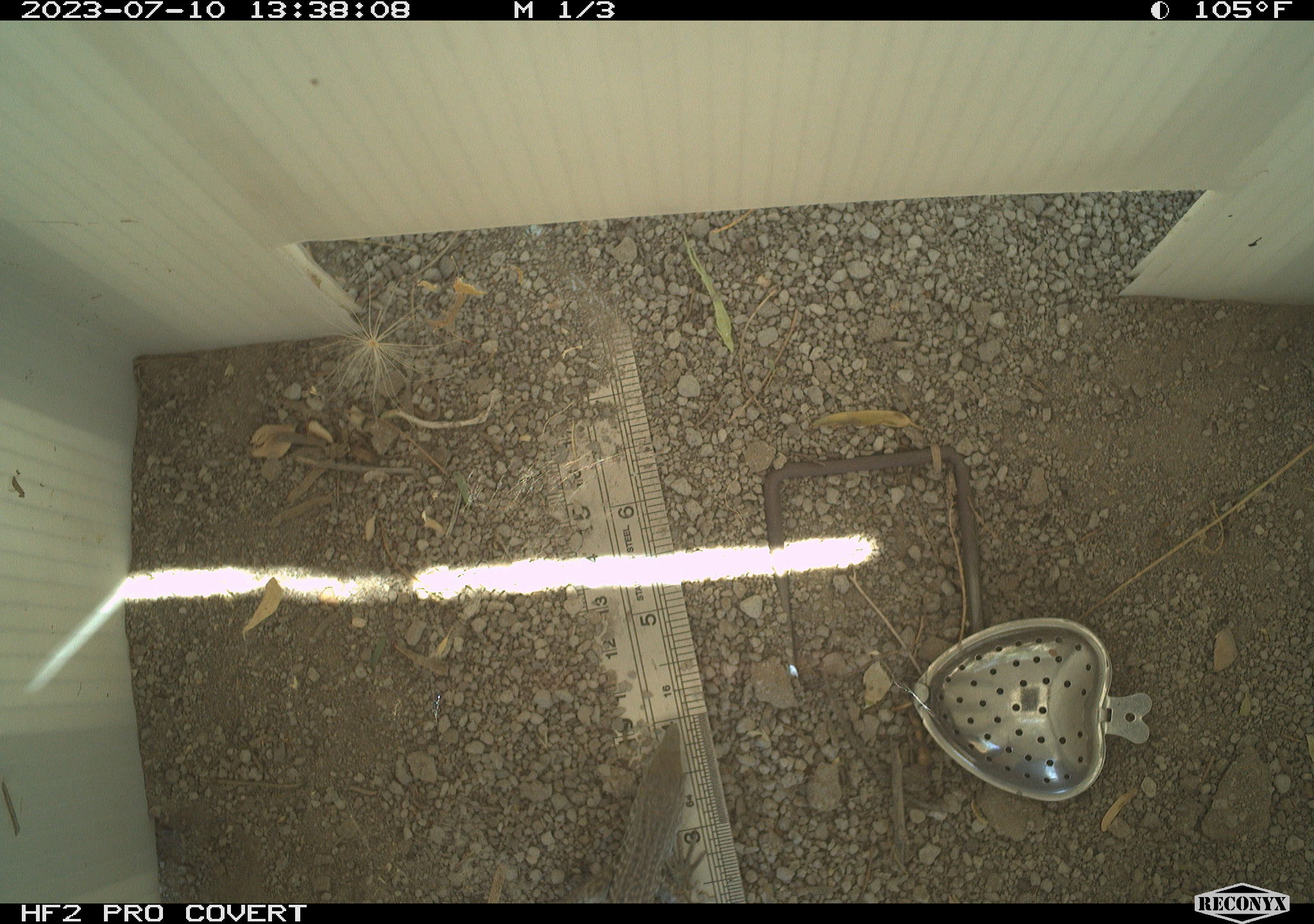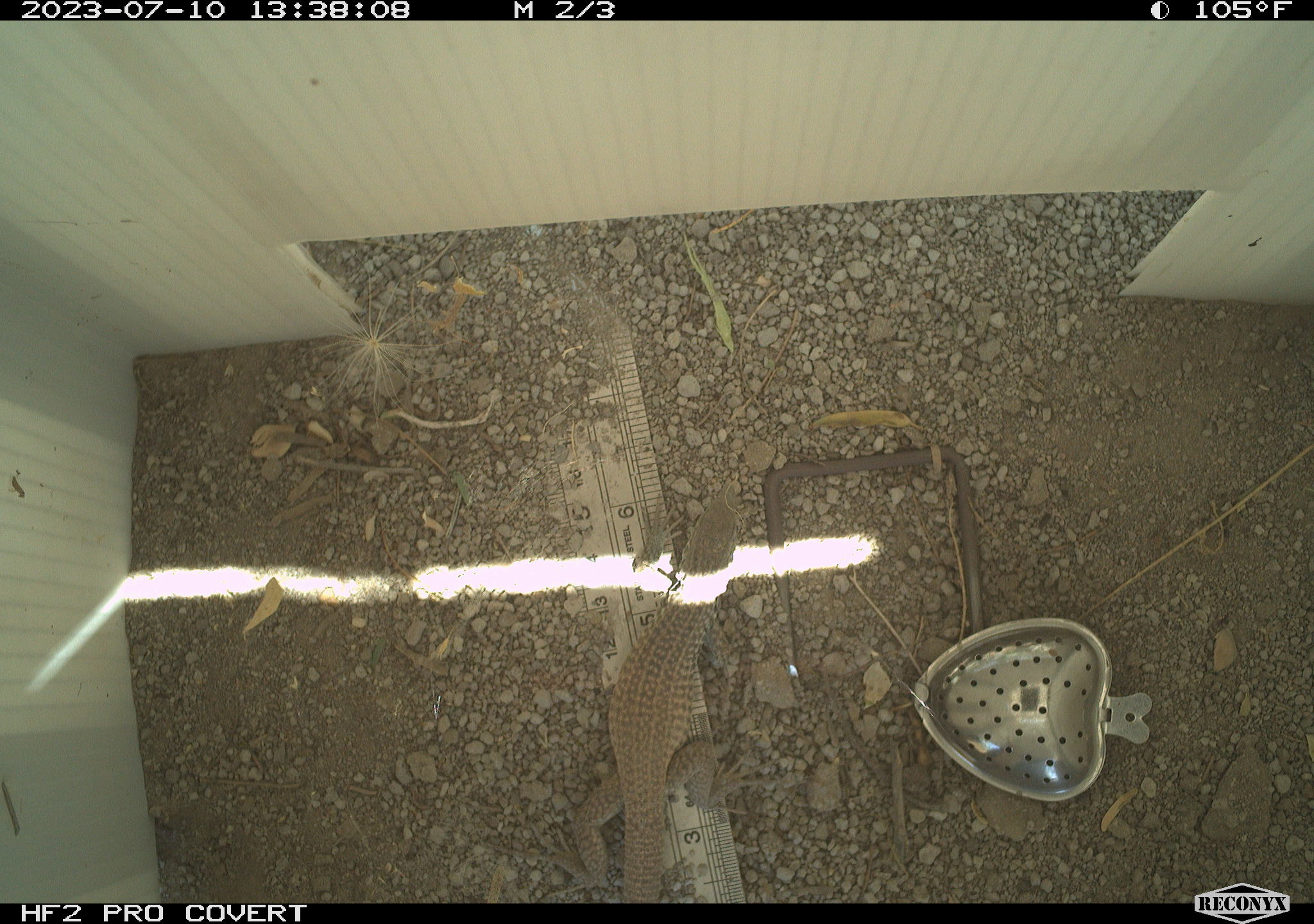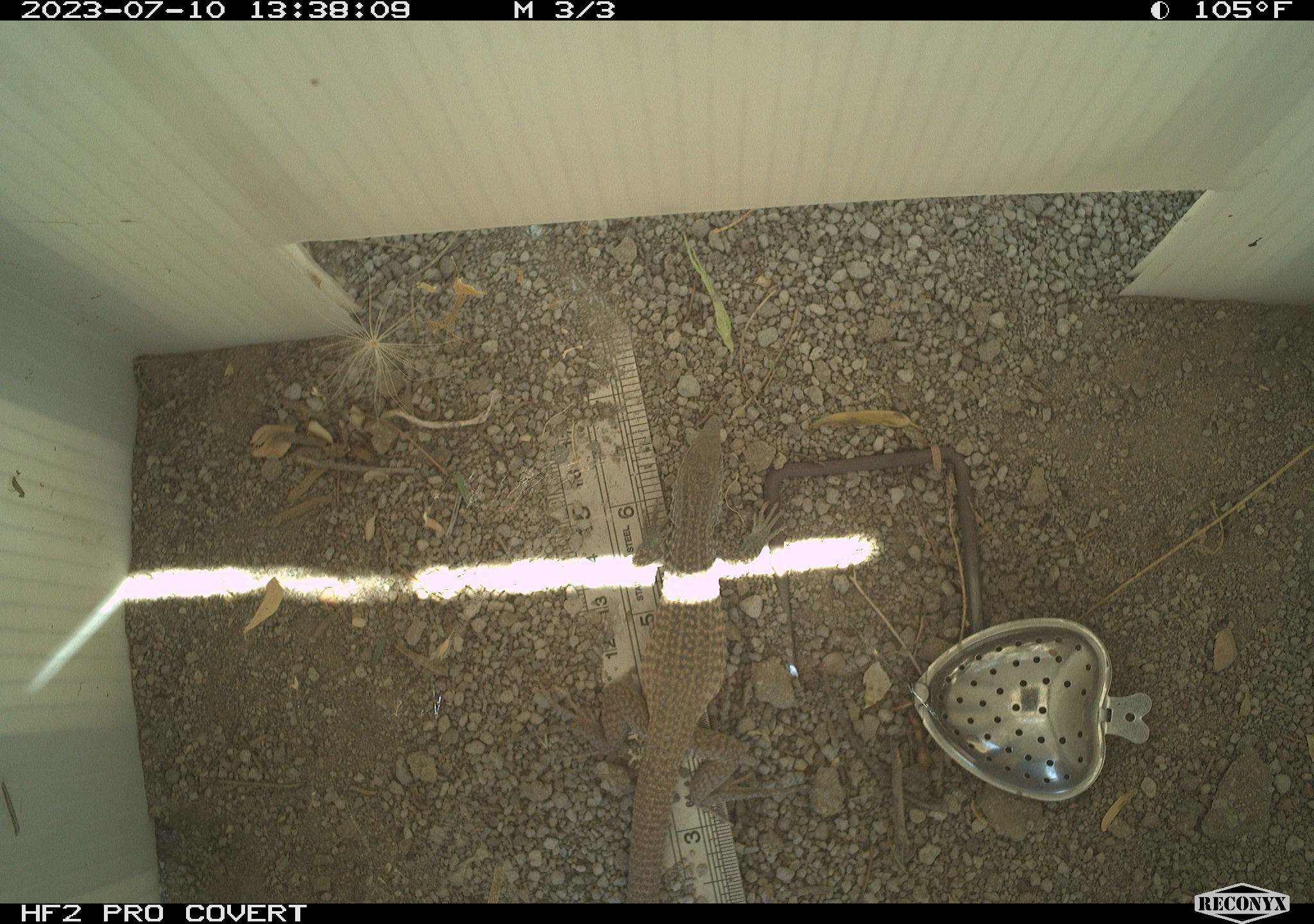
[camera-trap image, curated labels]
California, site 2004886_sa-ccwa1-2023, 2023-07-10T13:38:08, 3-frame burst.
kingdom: Animalia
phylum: Chordata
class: Reptilia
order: Squamata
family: Teiidae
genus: Aspidoscelis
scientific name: Aspidoscelis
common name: whiptail lizards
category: aspidoscelis species